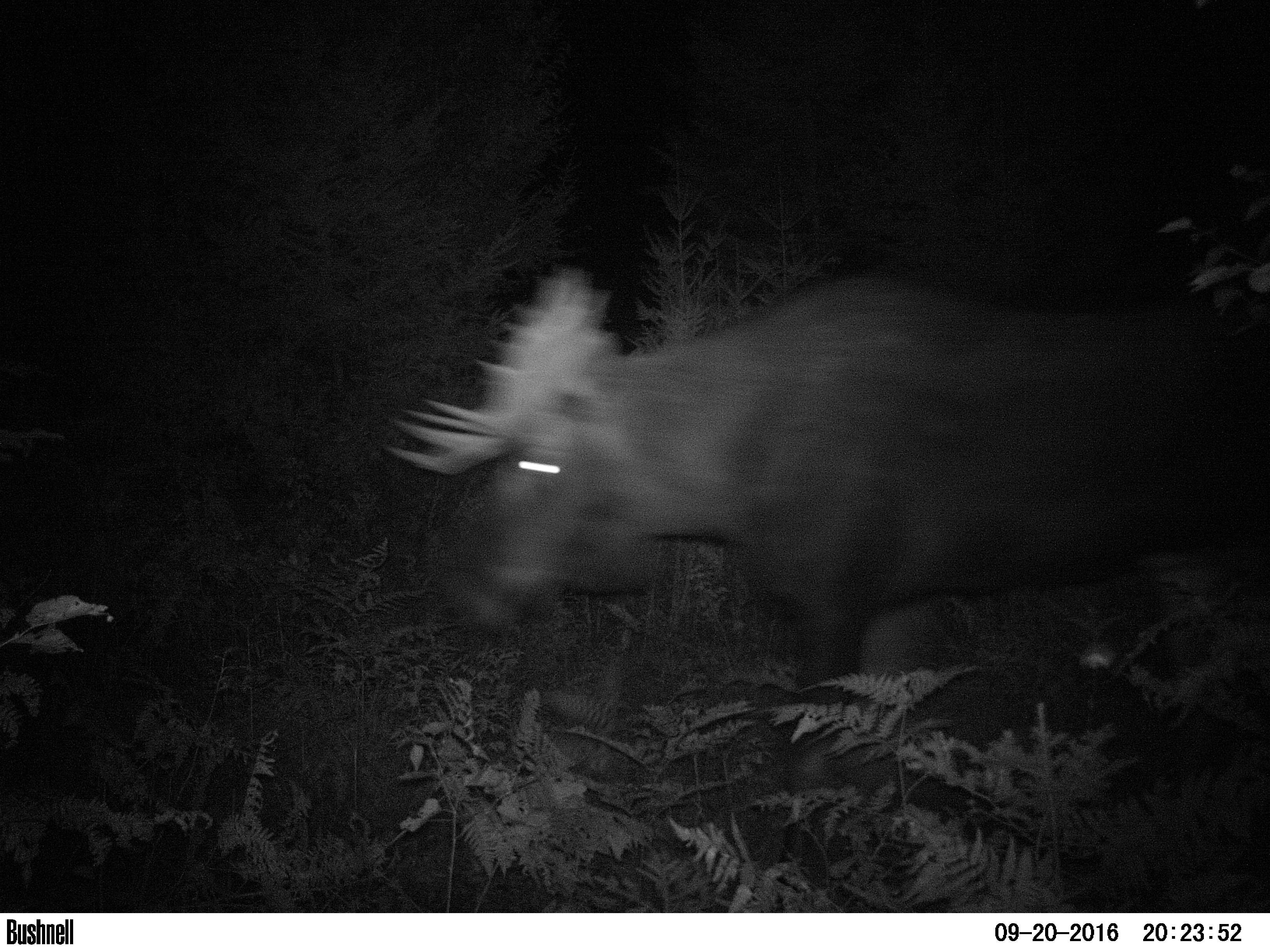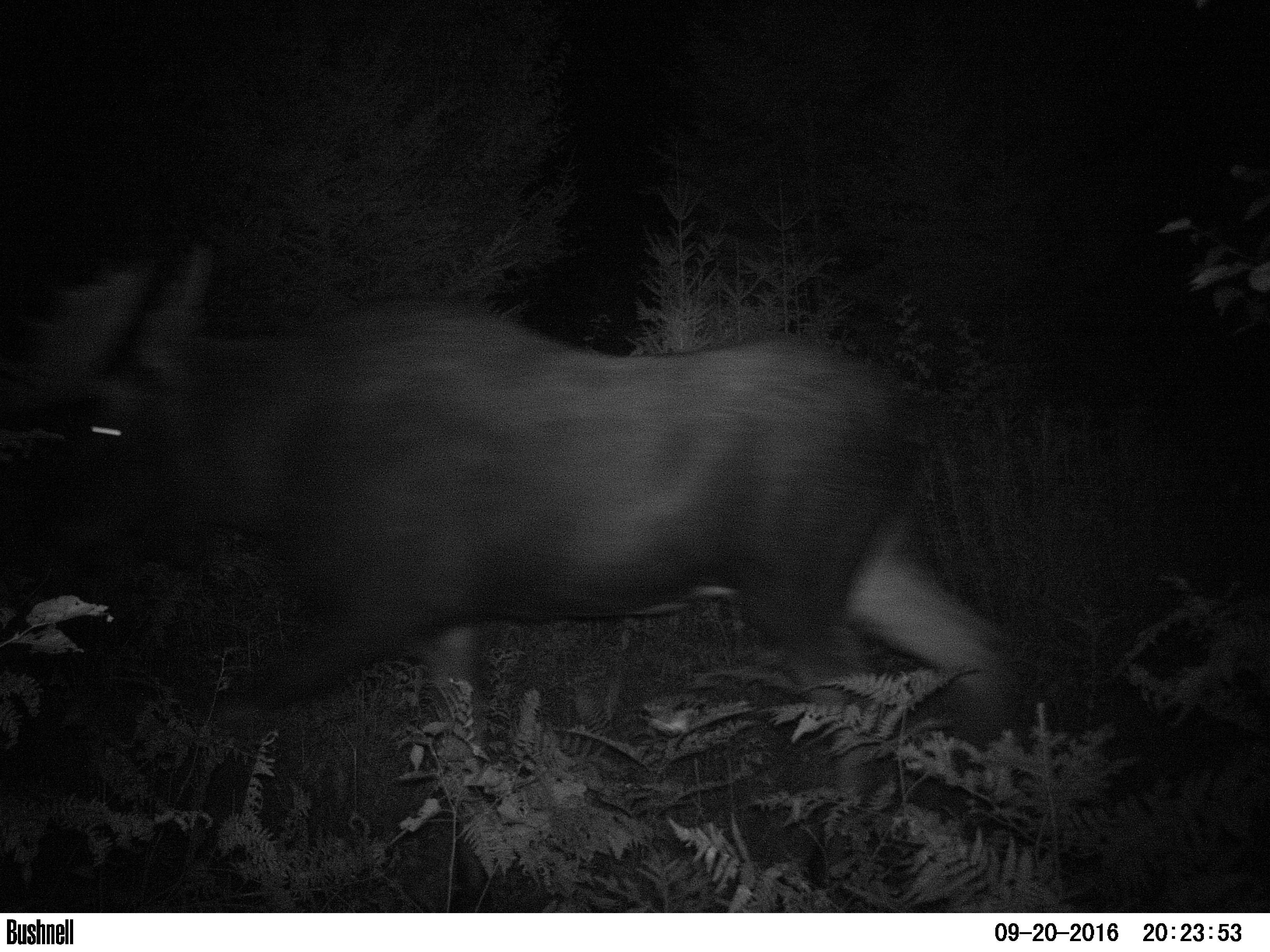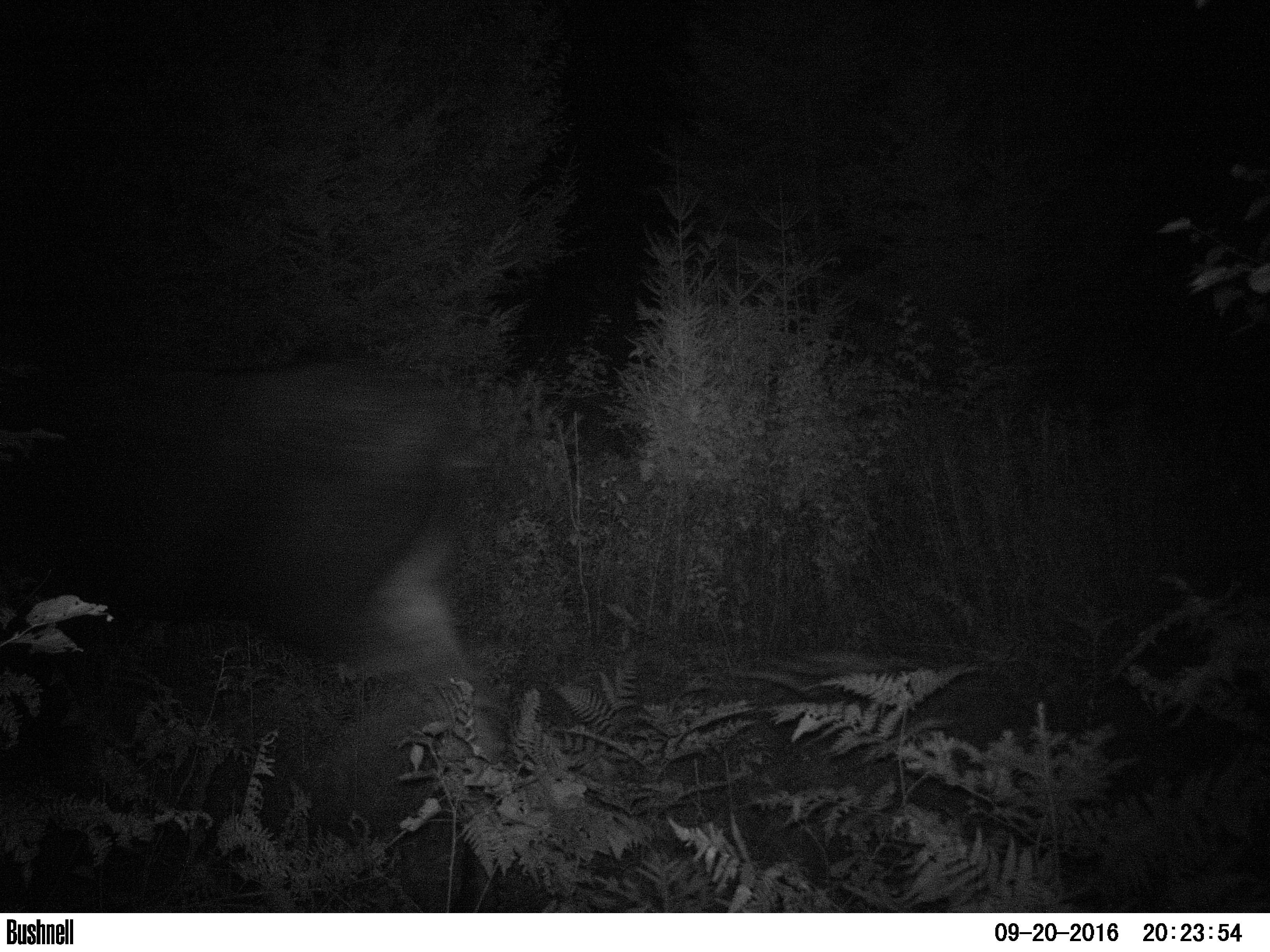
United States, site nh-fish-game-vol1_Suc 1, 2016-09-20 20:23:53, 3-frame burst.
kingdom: Animalia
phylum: Chordata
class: Mammalia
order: Artiodactyla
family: Cervidae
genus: Alces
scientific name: Alces alces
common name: moose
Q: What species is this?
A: Moose (Alces alces).